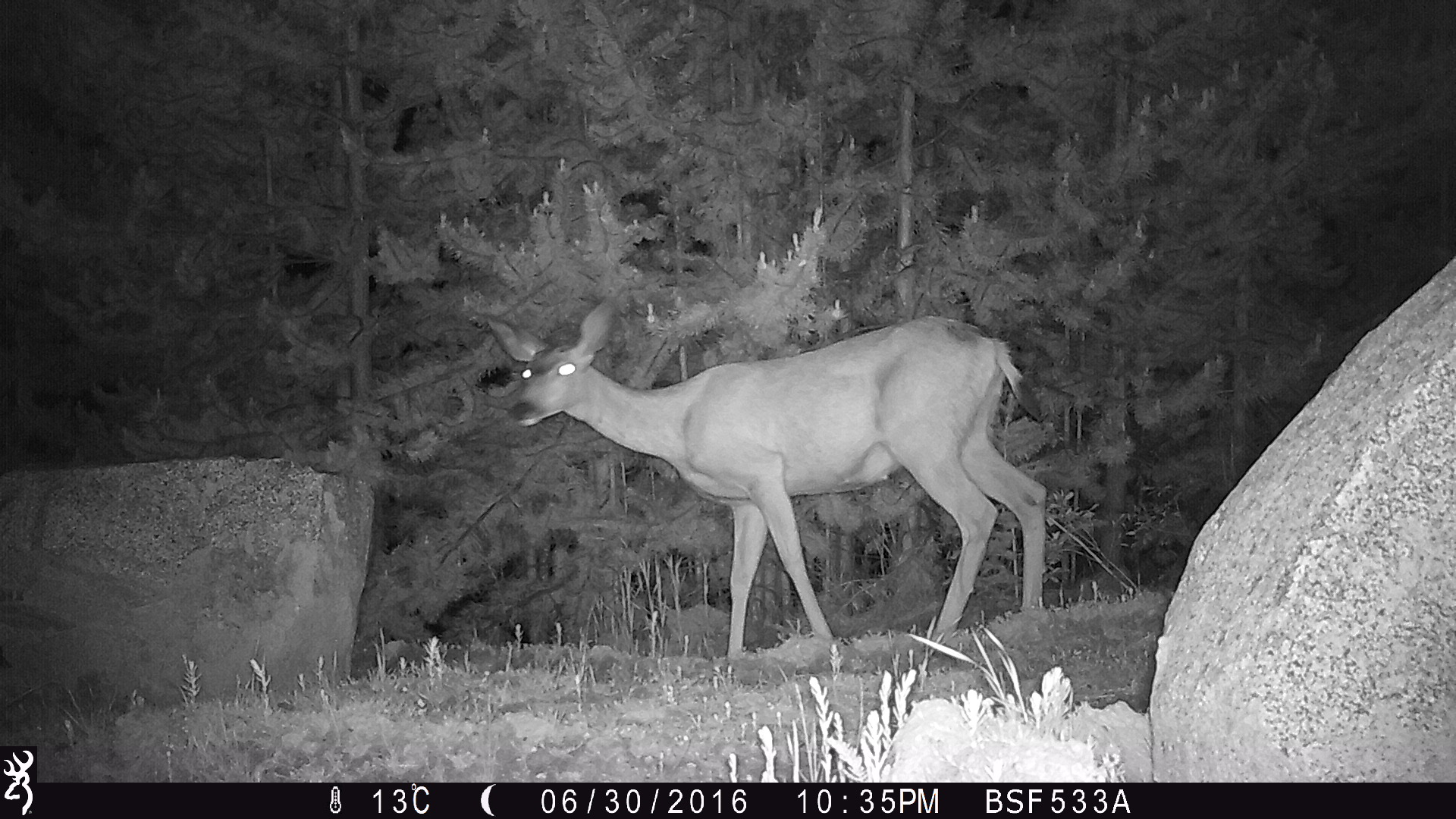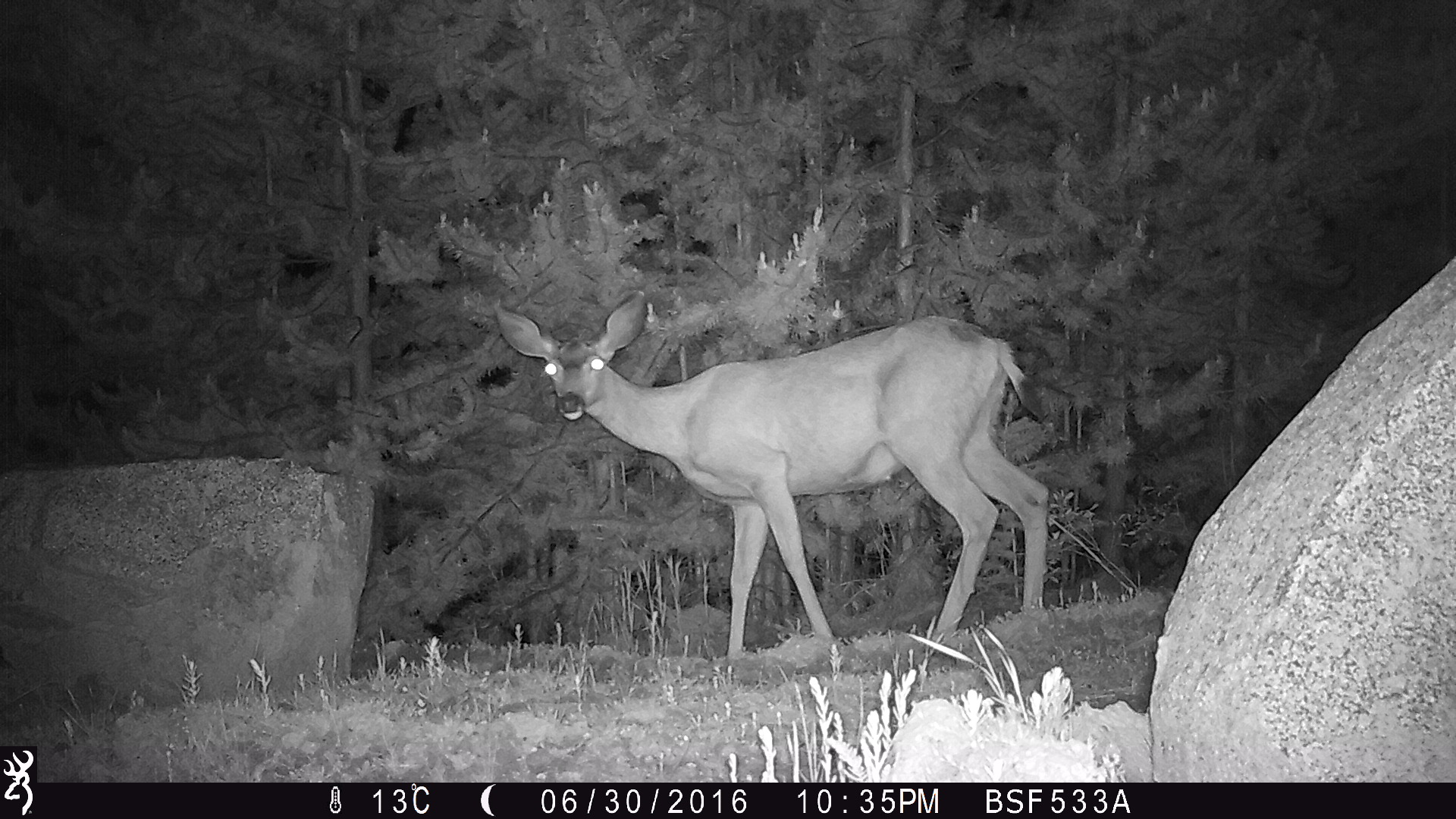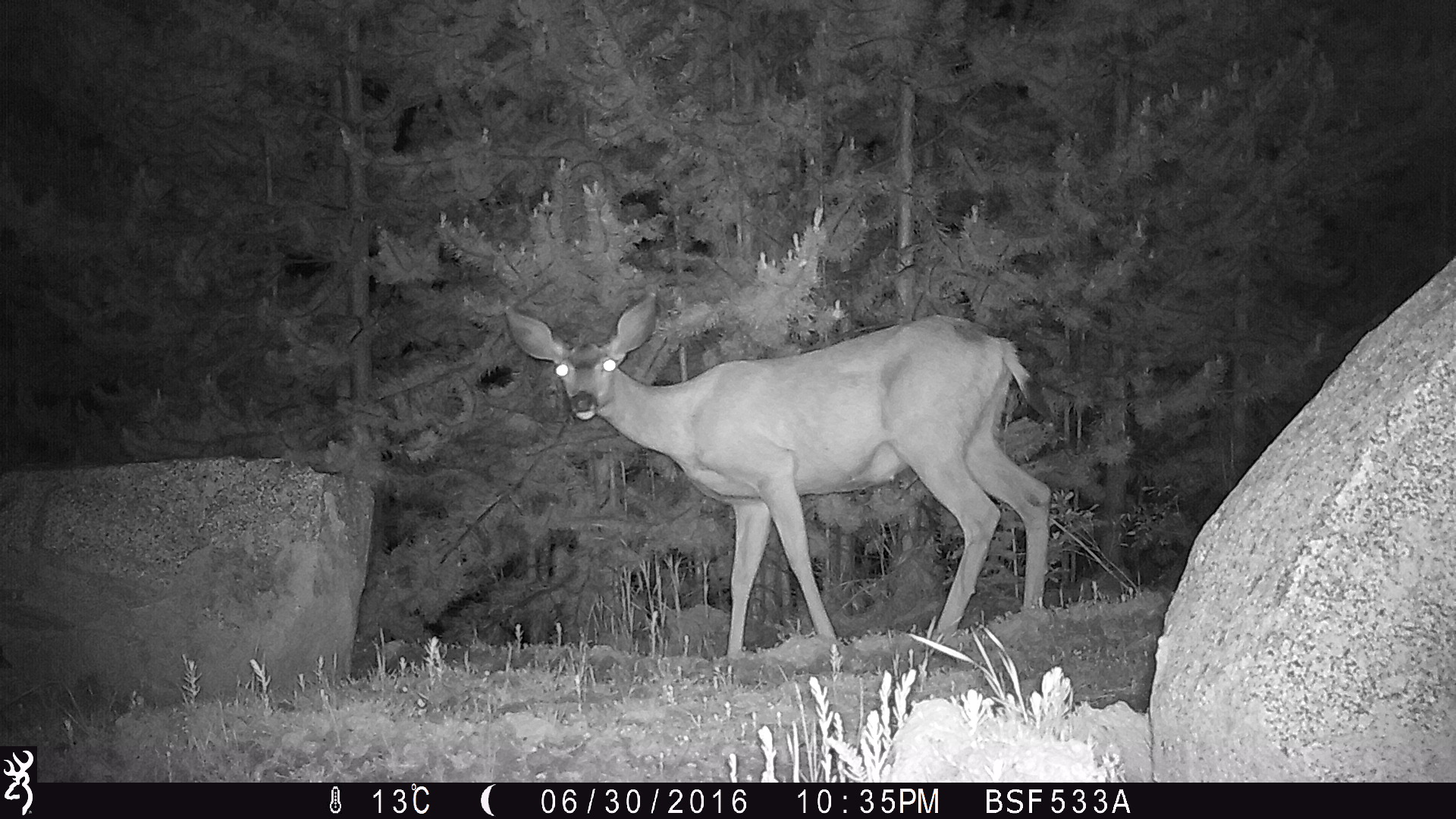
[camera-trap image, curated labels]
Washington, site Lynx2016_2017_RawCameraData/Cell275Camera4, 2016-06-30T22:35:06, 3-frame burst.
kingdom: Animalia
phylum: Chordata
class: Mammalia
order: Artiodactyla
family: Cervidae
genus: Odocoileus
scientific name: Odocoileus hemionus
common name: mule deer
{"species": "Odocoileus hemionus (mule deer)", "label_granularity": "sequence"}